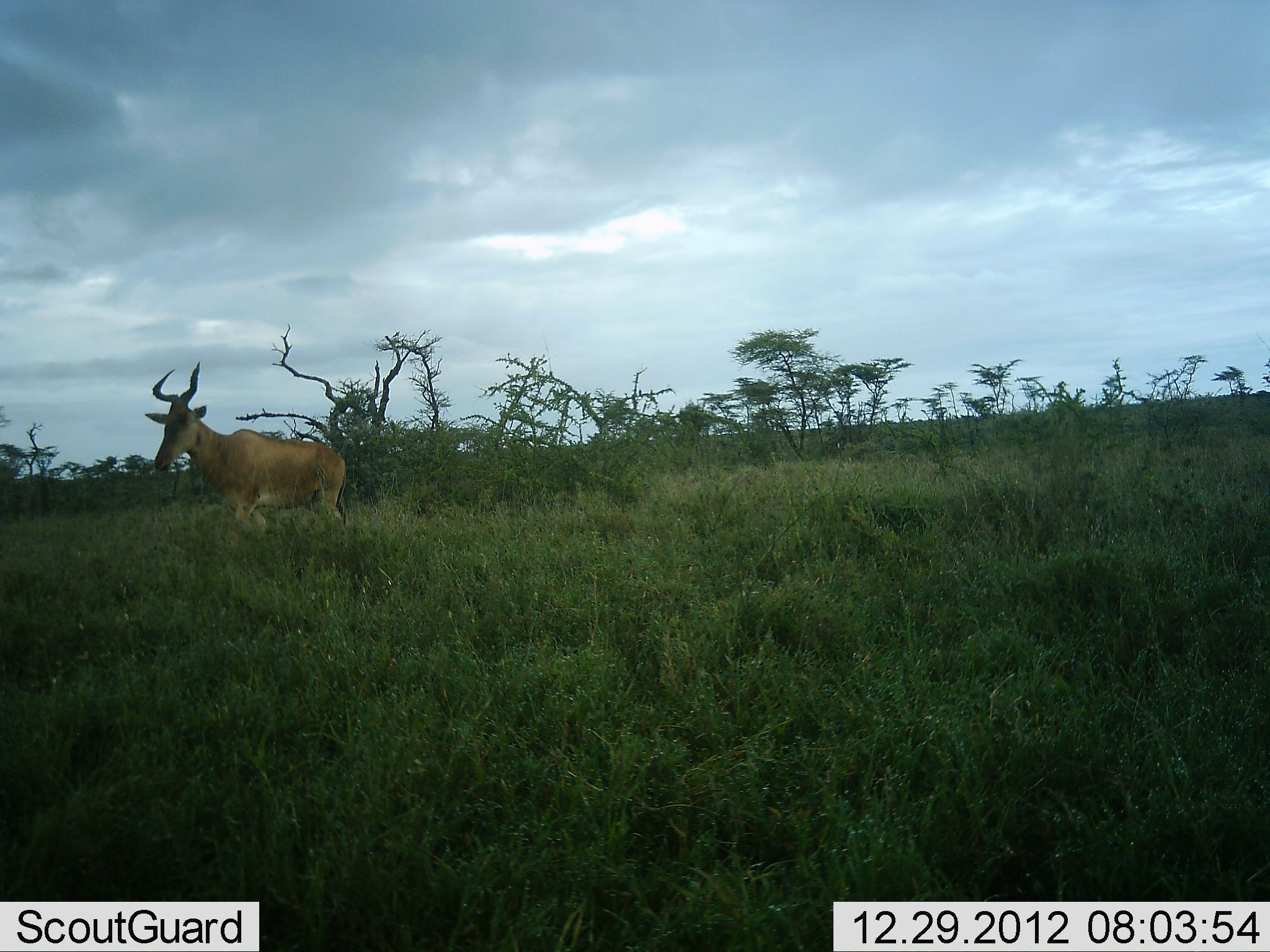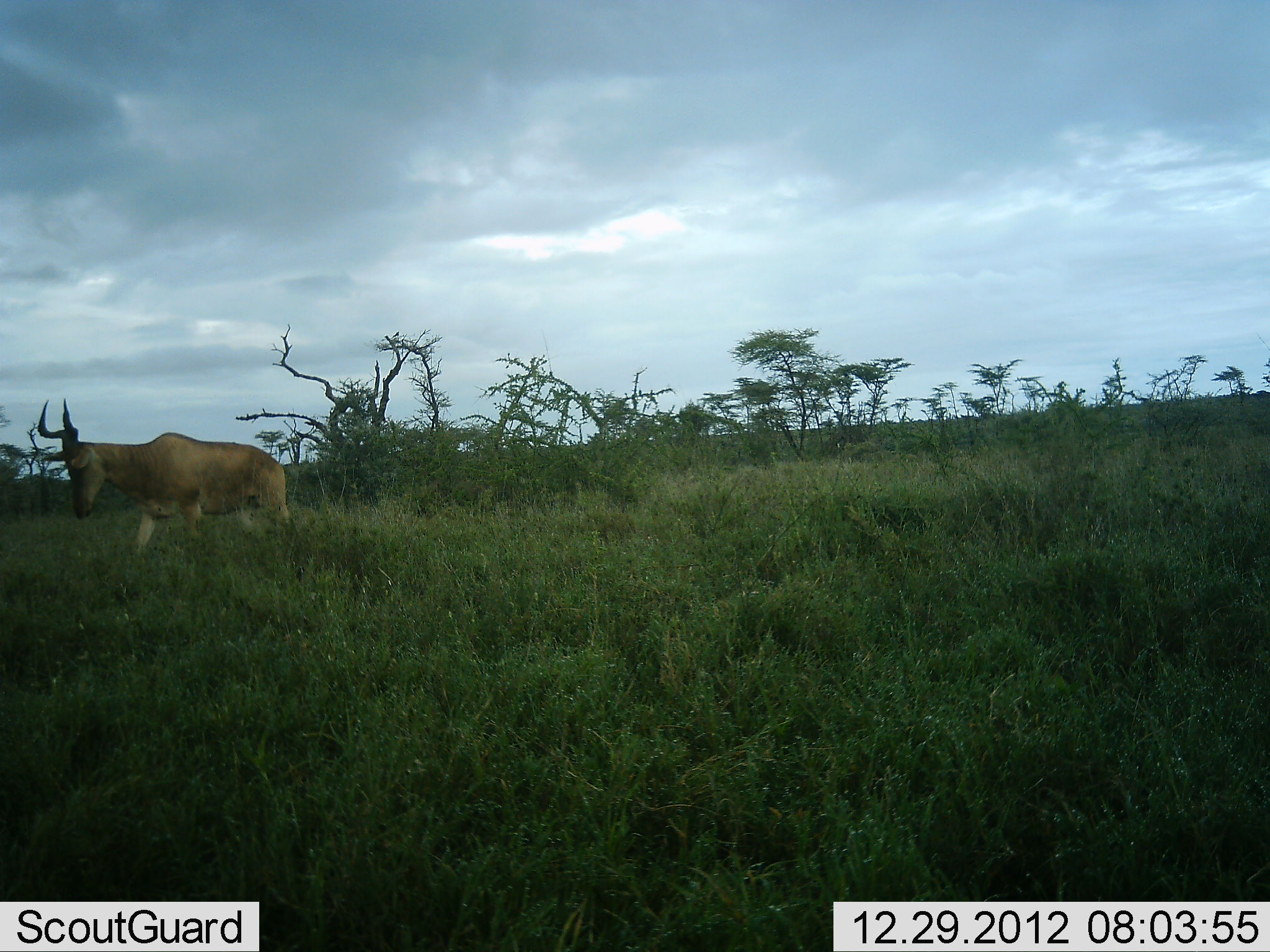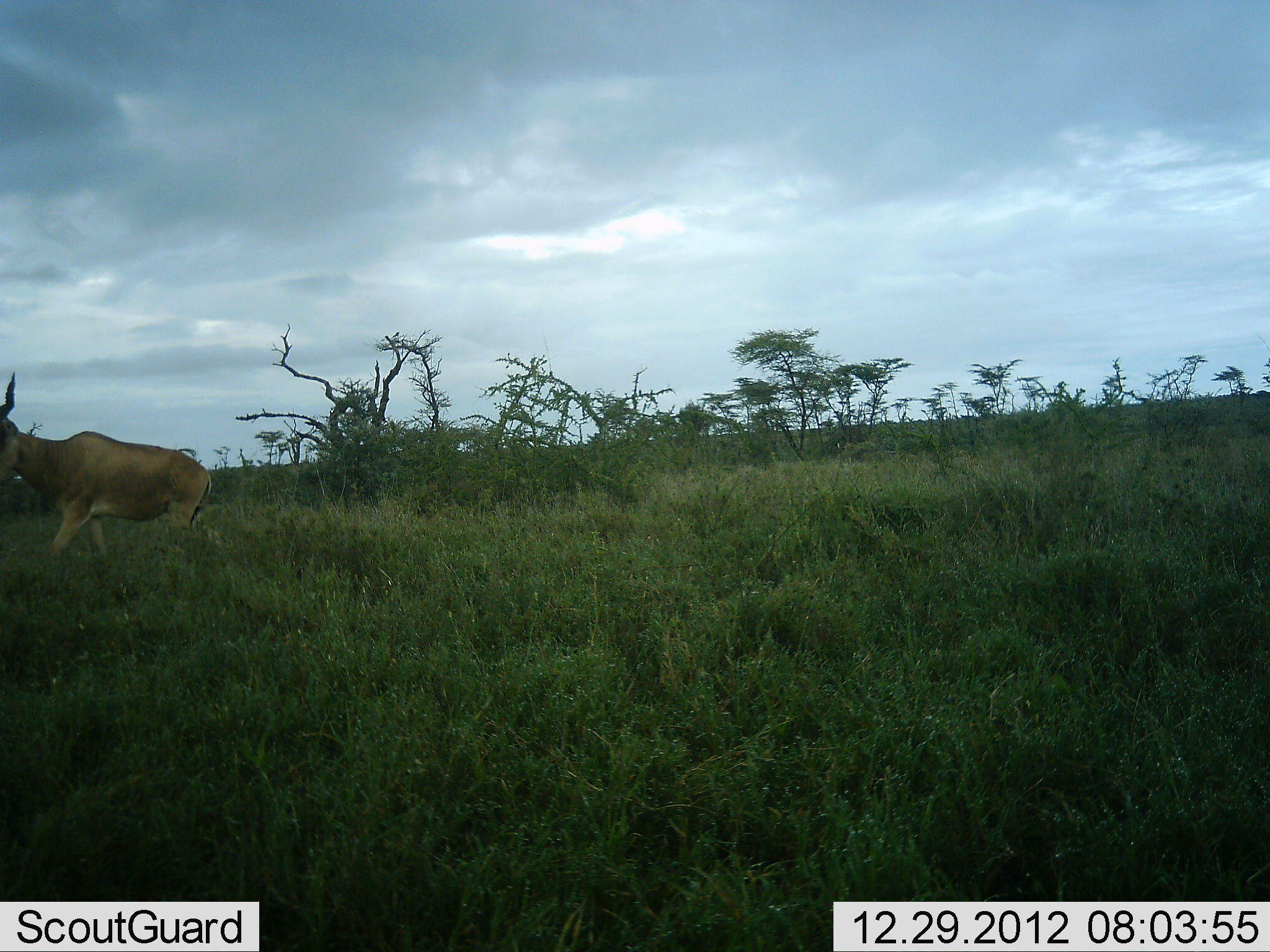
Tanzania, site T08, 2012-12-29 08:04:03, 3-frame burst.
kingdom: Animalia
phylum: Chordata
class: Mammalia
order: Artiodactyla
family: Bovidae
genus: Alcelaphus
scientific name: Alcelaphus buselaphus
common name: hartebeest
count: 1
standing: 0%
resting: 0%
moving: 100%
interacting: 0%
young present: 0%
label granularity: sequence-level